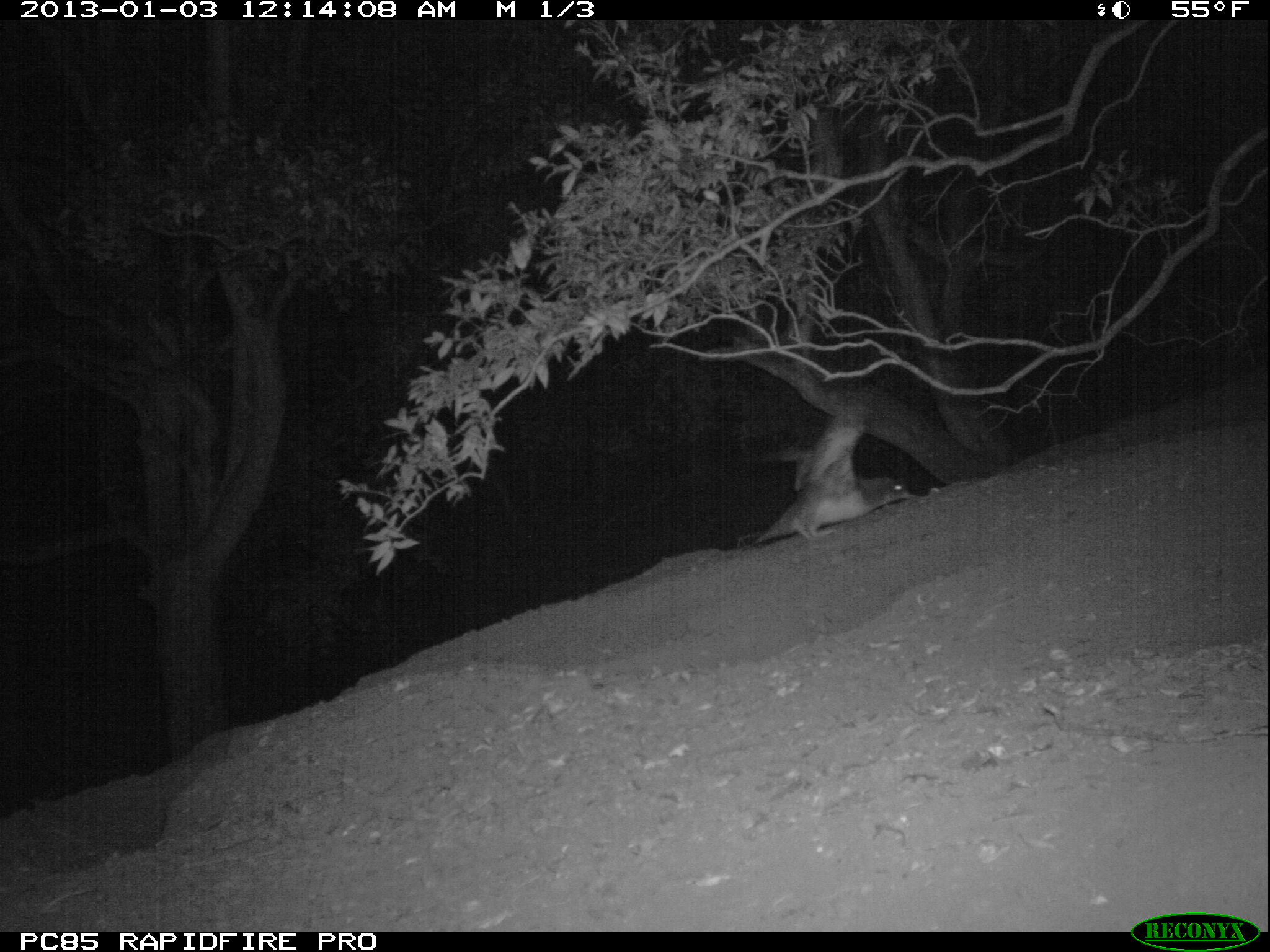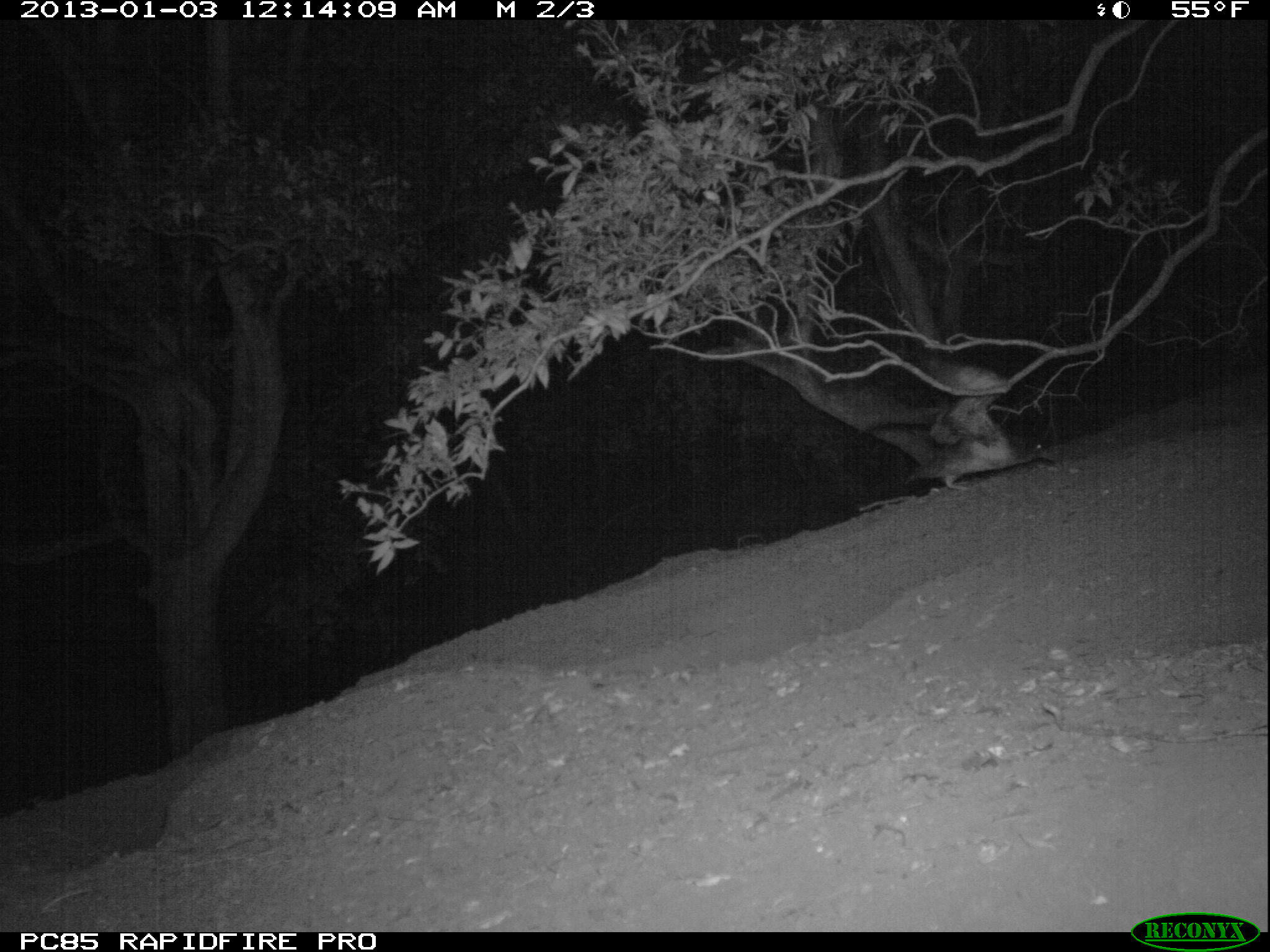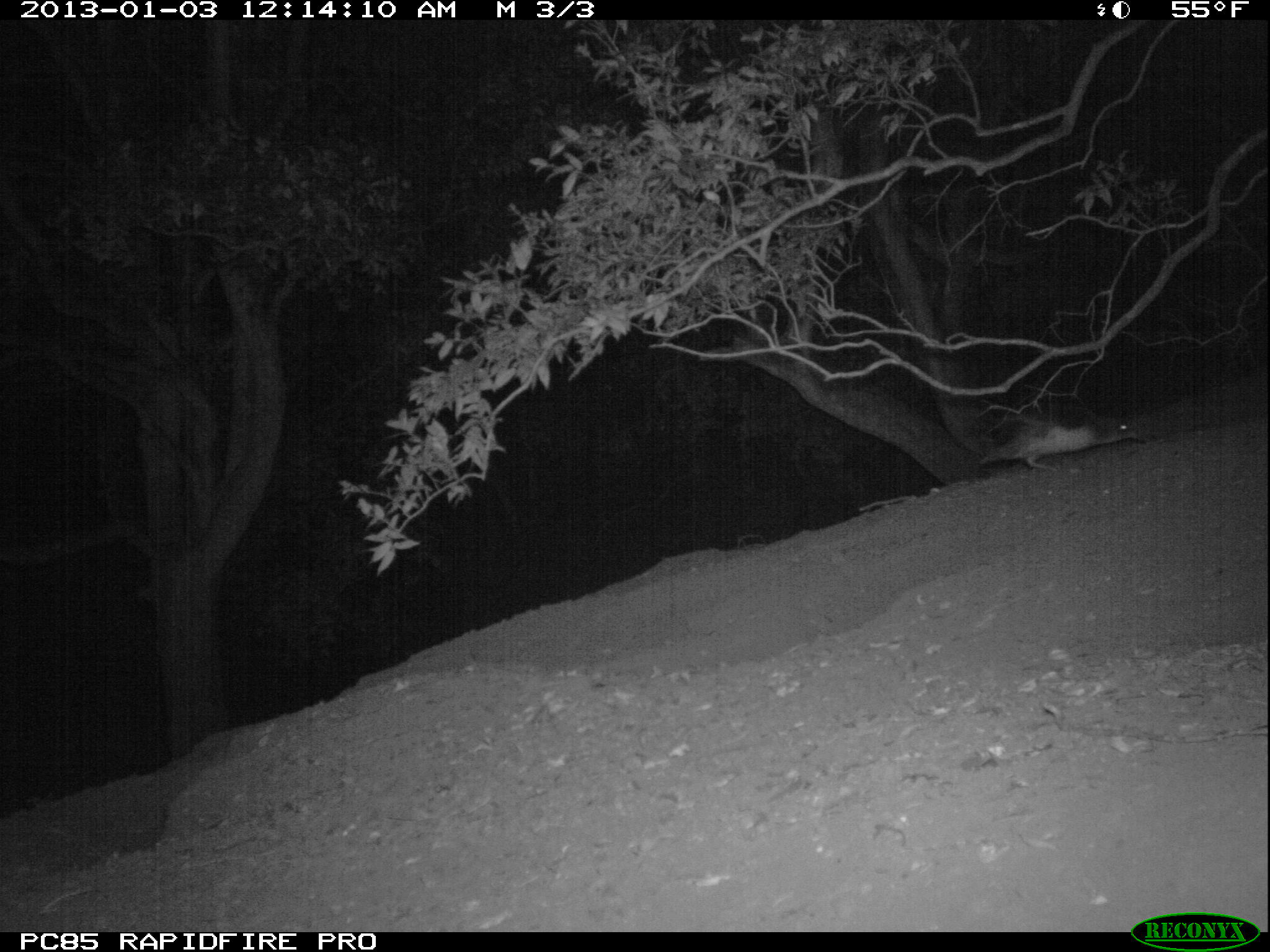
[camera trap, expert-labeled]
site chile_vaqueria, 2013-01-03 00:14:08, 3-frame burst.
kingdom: Animalia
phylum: Chordata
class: Aves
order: Procellariiformes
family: Procellariidae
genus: Calonectris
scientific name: Calonectris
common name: shearwater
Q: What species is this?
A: Shearwater (Calonectris).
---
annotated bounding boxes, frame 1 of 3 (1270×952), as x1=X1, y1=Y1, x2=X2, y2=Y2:
shearwater: x1=728, y1=421, x2=918, y2=550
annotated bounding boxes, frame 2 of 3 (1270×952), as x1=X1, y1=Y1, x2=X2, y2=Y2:
shearwater: x1=913, y1=373, x2=1023, y2=491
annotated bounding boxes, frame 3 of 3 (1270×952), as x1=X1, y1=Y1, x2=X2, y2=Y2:
shearwater: x1=967, y1=410, x2=1141, y2=477